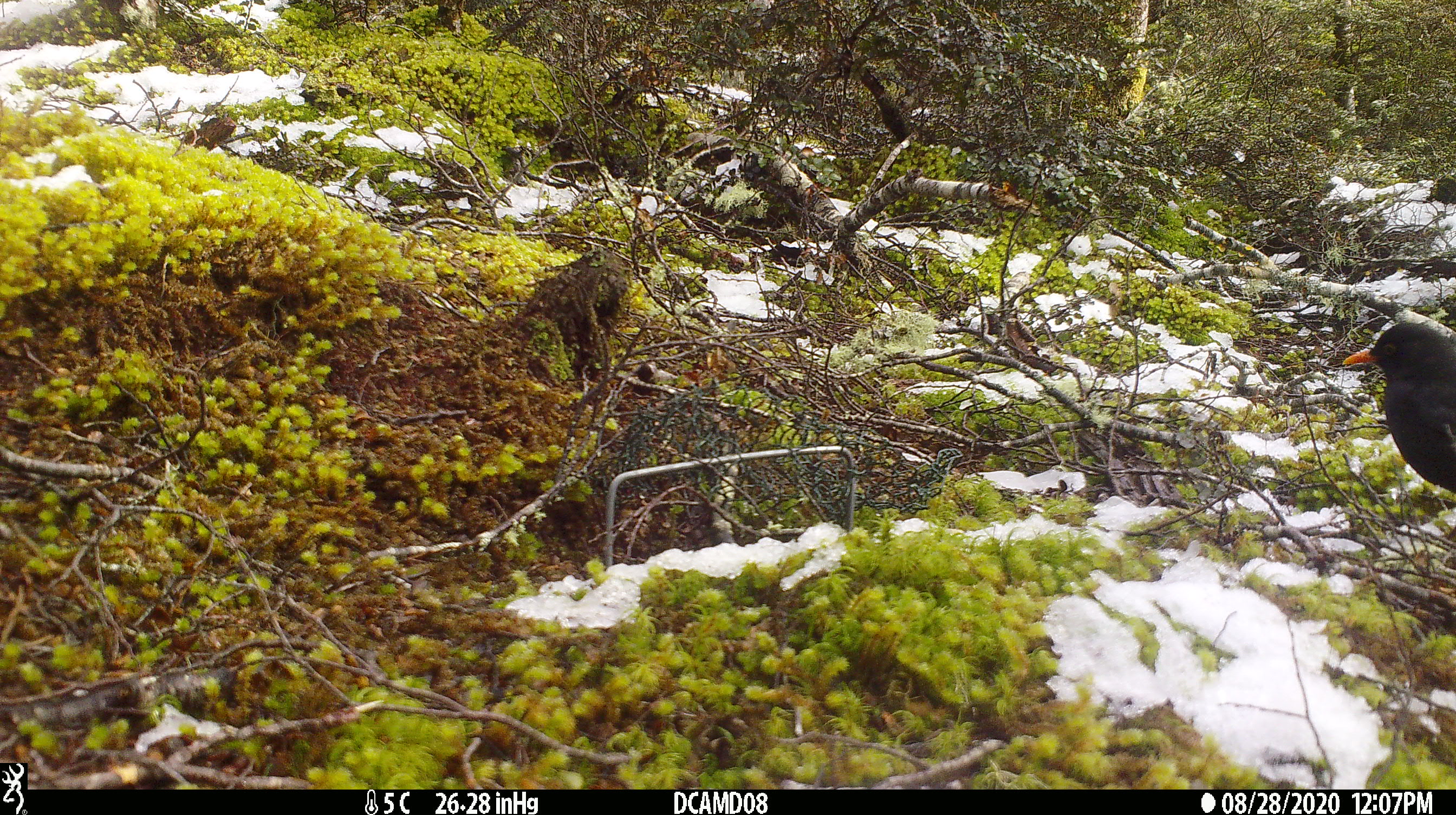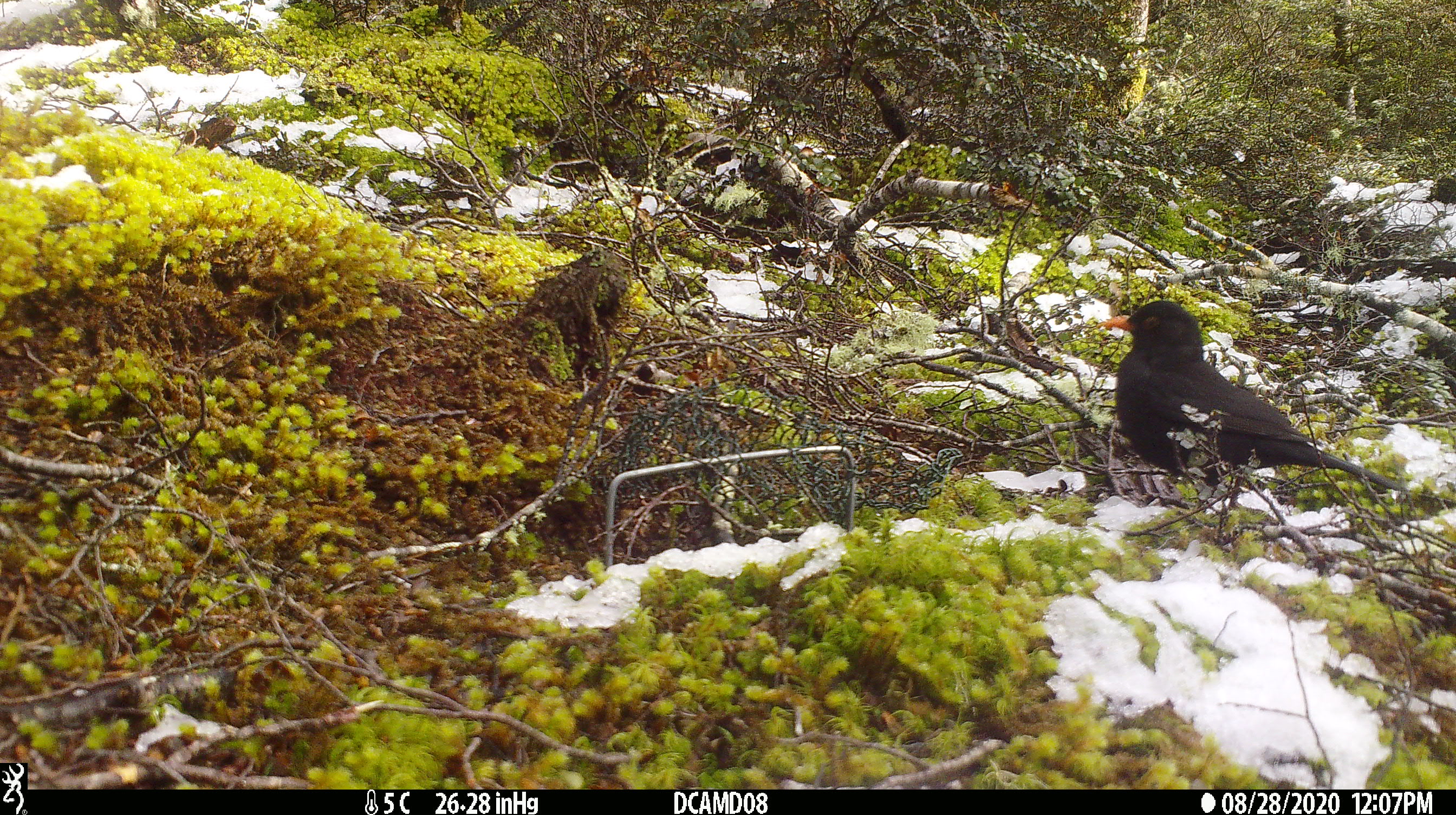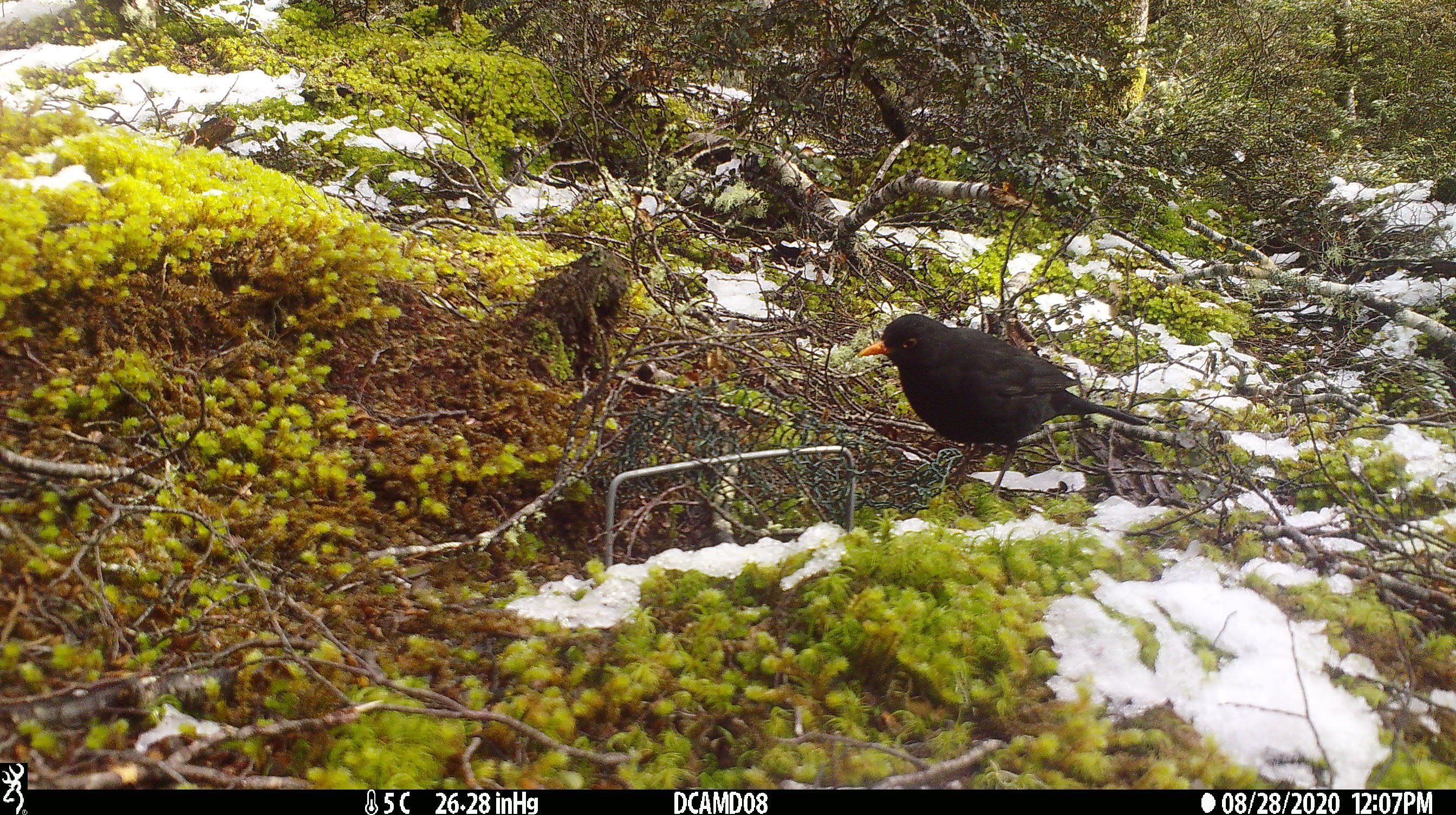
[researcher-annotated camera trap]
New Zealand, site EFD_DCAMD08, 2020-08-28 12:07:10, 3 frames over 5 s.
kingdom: Animalia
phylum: Chordata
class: Aves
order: Passeriformes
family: Turdidae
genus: Turdus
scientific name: Turdus merula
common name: eurasian blackbird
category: blackbird